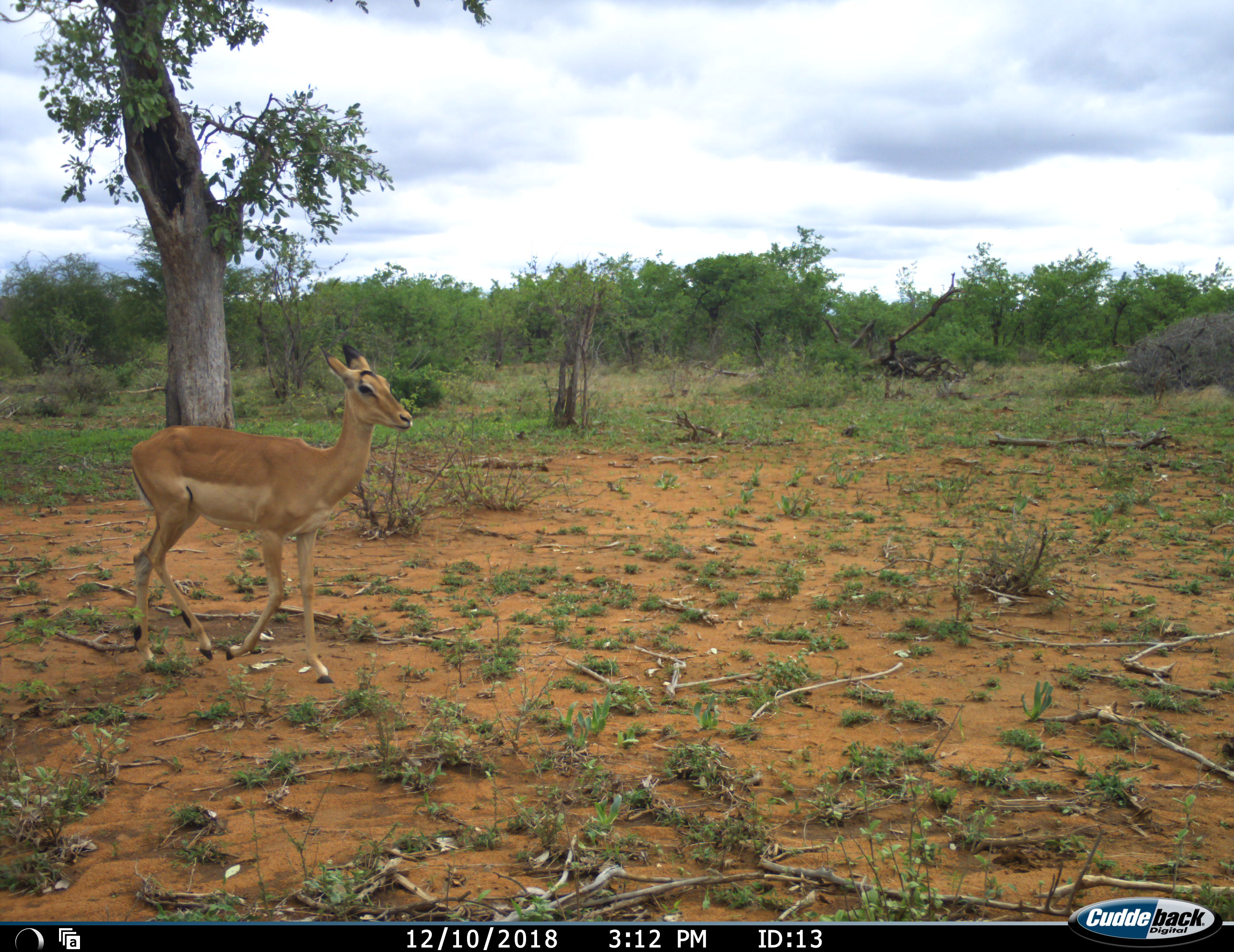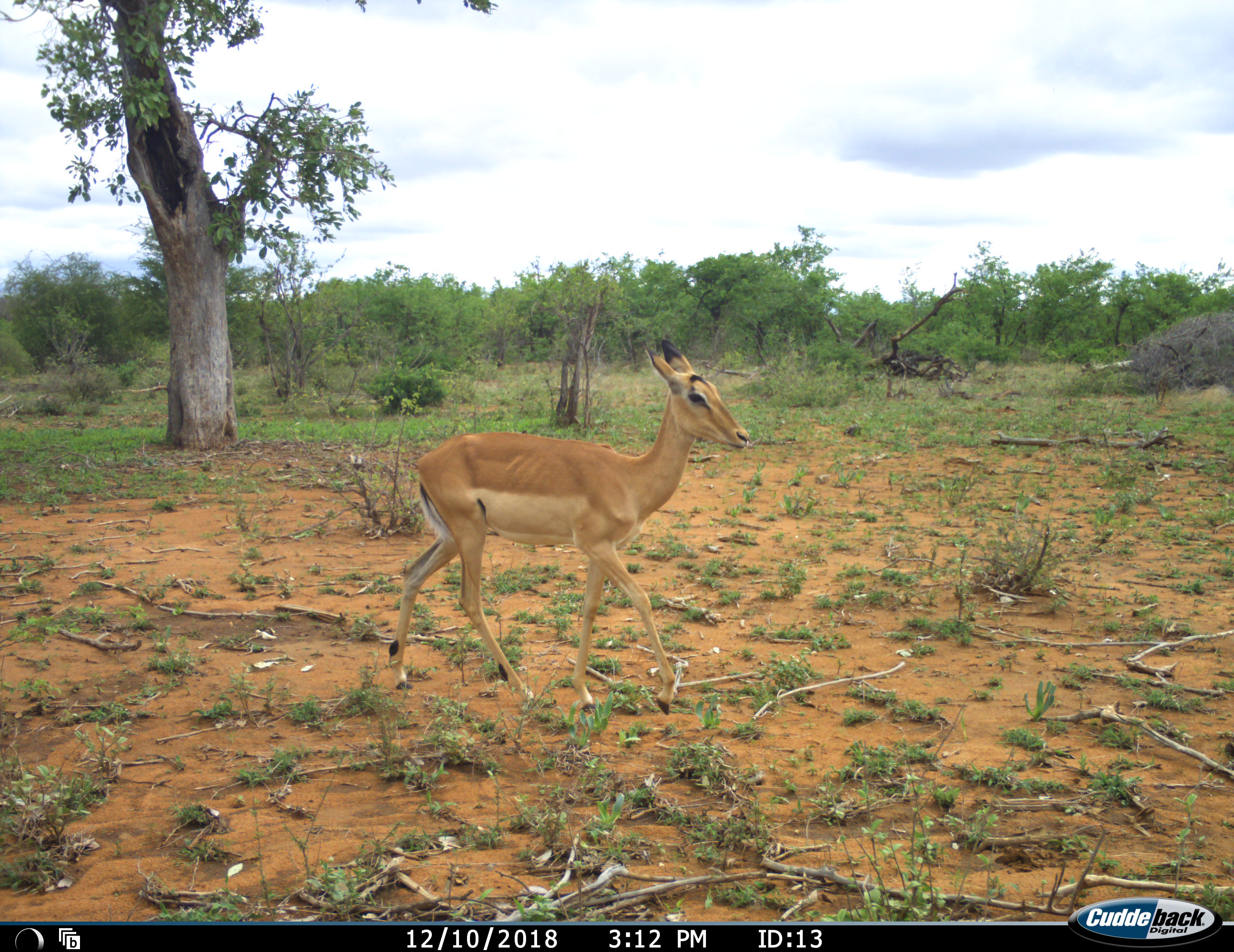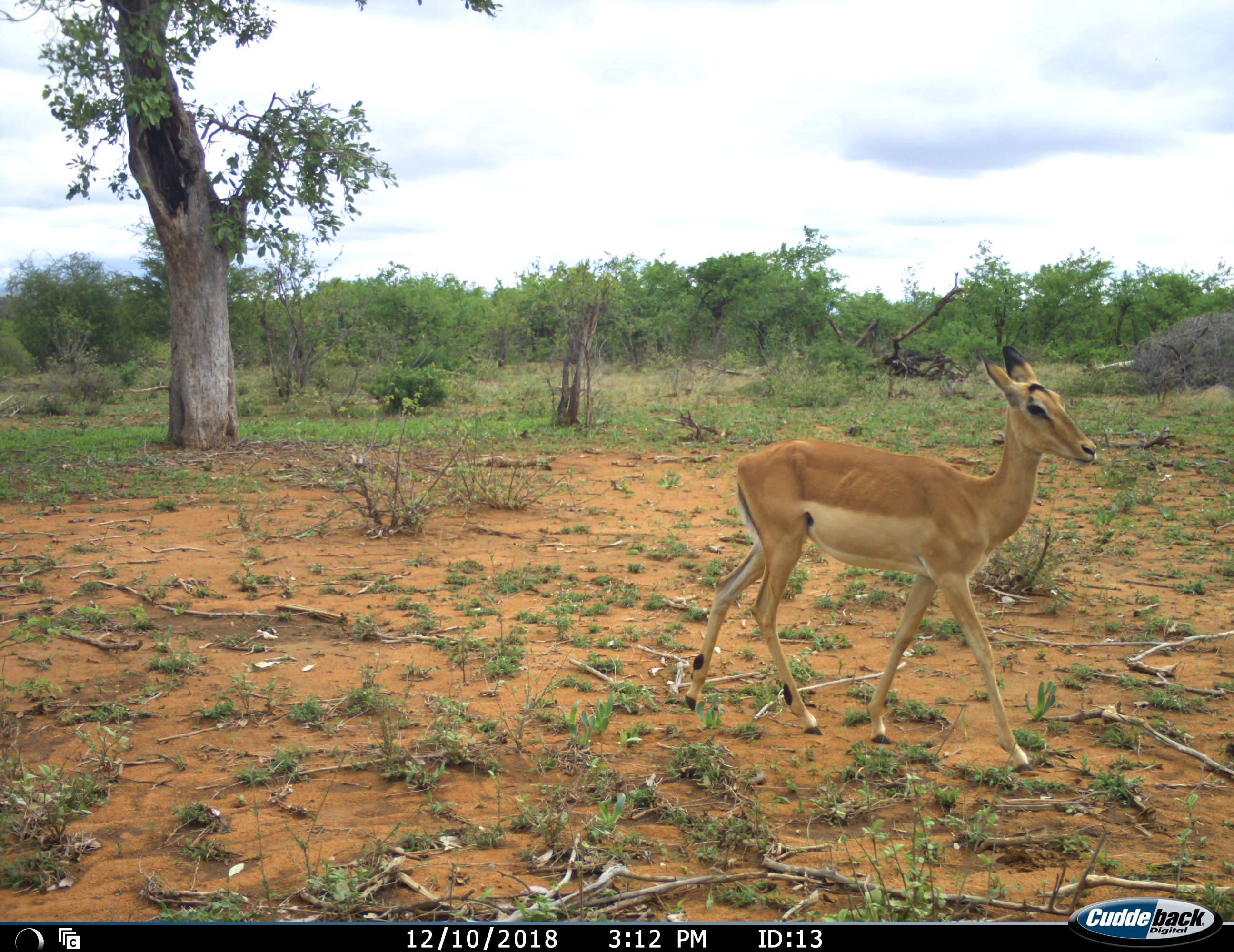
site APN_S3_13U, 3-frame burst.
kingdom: Animalia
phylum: Chordata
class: Mammalia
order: Artiodactyla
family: Bovidae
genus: Aepyceros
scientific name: Aepyceros melampus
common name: impala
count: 1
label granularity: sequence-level